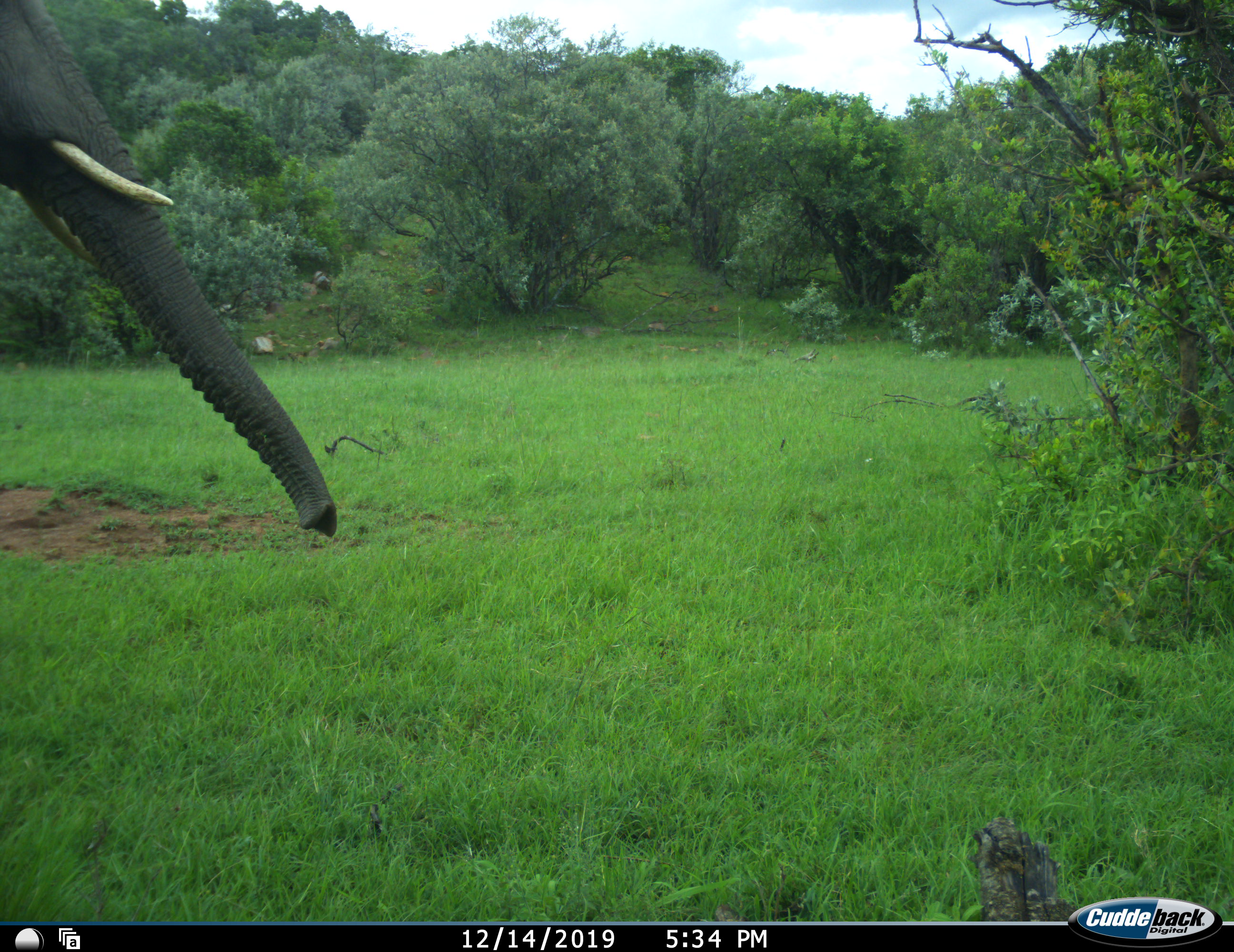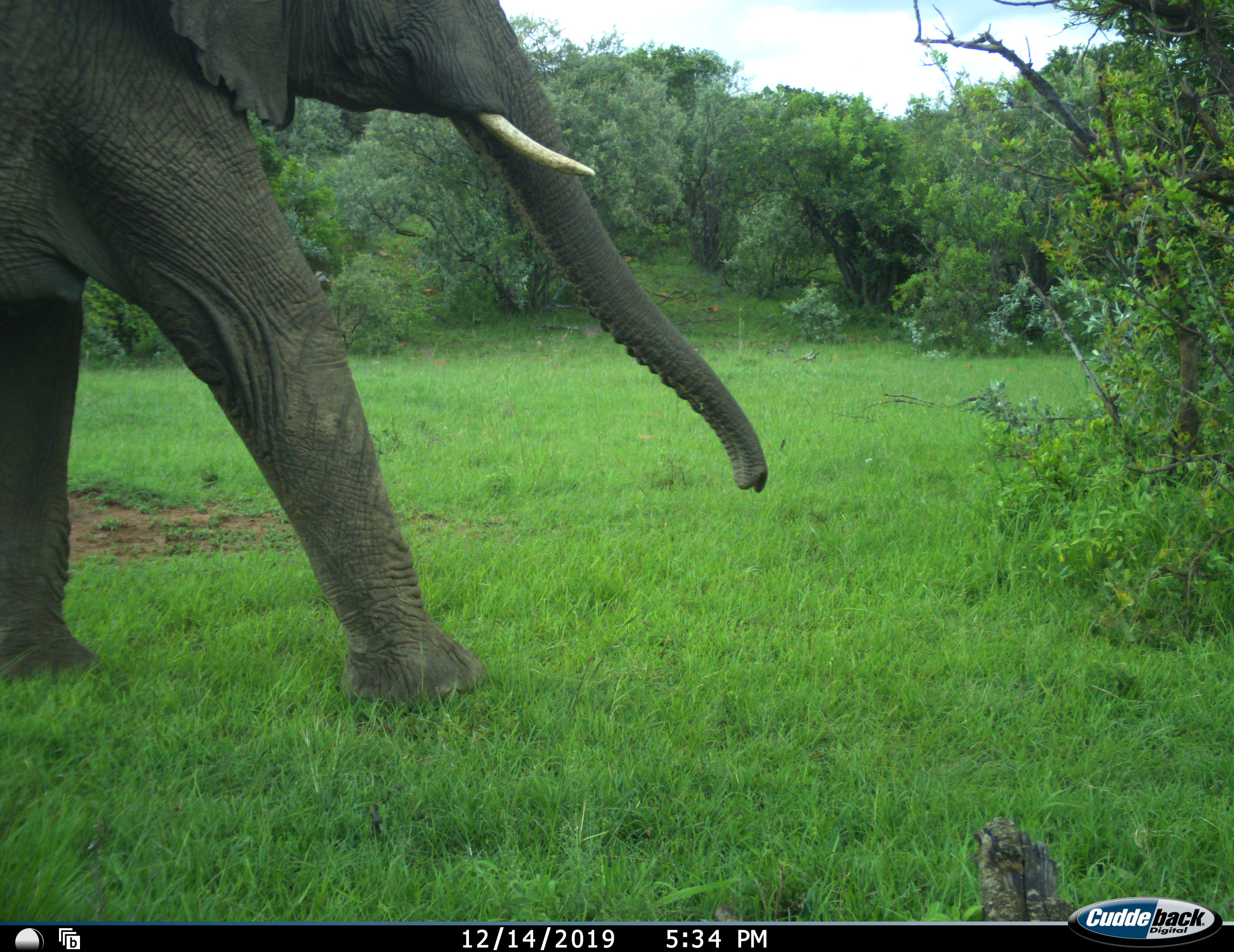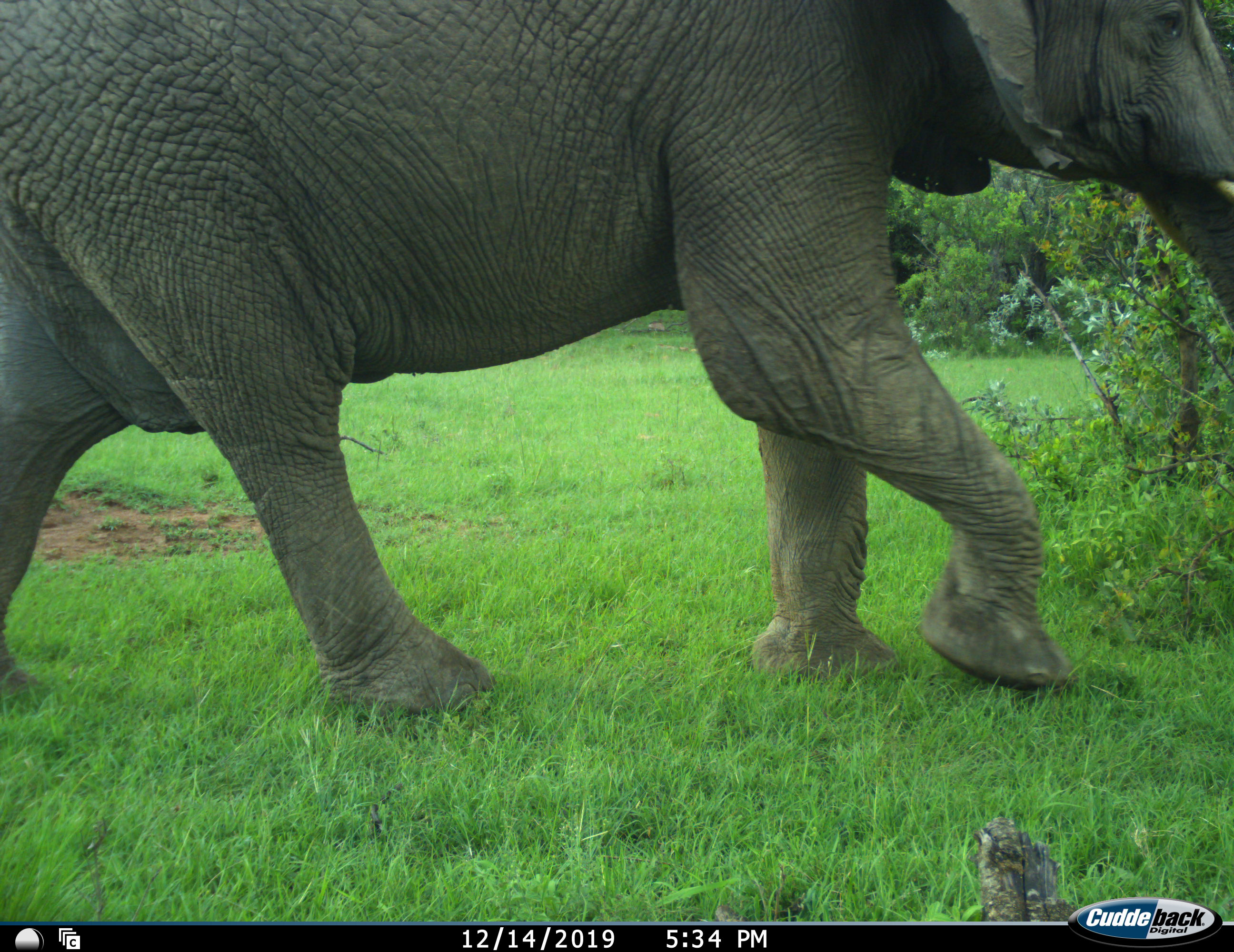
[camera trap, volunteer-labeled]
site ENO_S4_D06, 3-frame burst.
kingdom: Animalia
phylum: Chordata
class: Mammalia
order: Proboscidea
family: Elephantidae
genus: Loxodonta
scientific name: Loxodonta africana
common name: african bush elephant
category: elephant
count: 1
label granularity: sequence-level